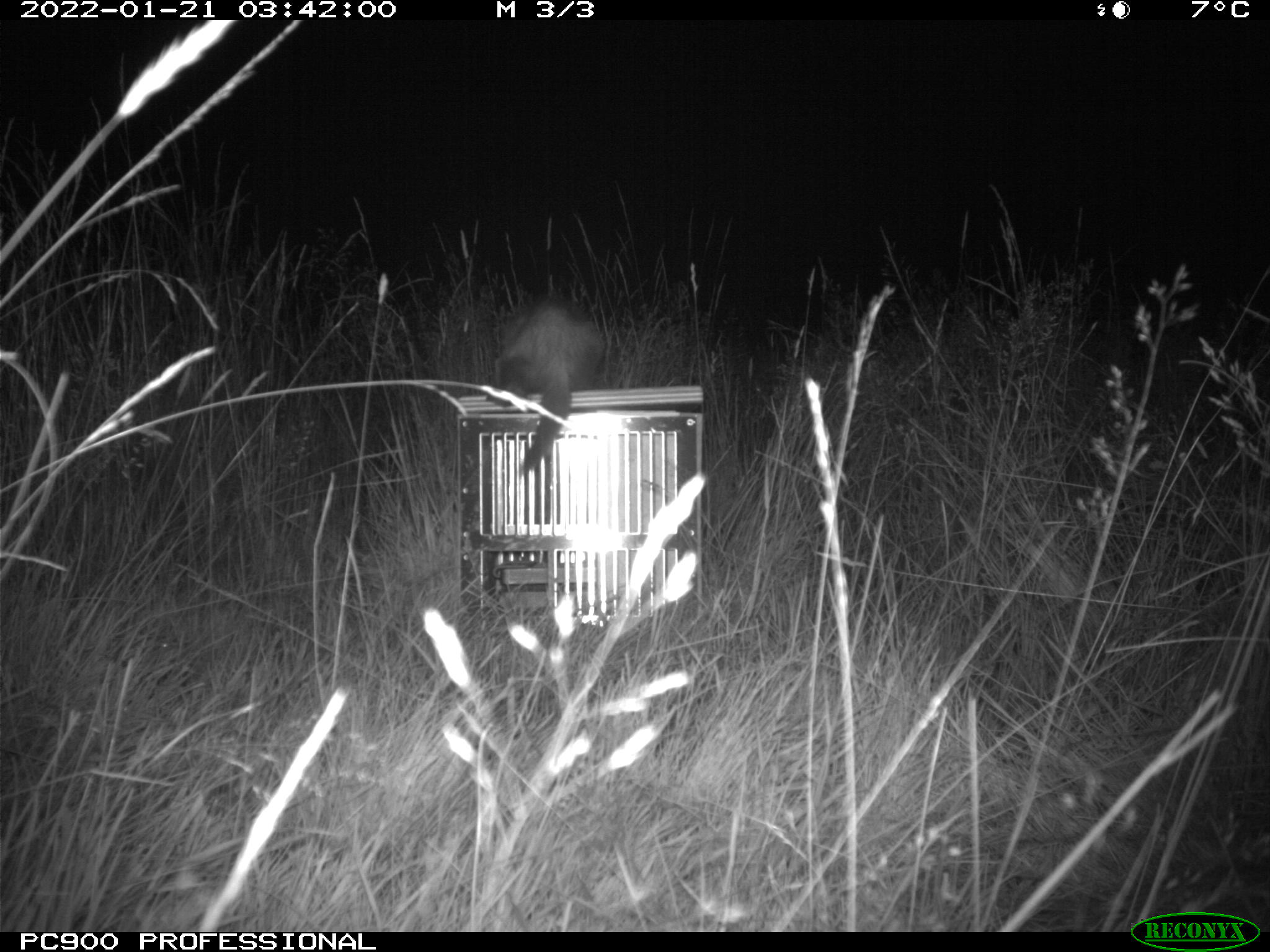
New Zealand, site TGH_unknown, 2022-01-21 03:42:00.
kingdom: Animalia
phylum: Chordata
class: Mammalia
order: Carnivora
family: Mustelidae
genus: Mustela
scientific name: Mustela furo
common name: ferret